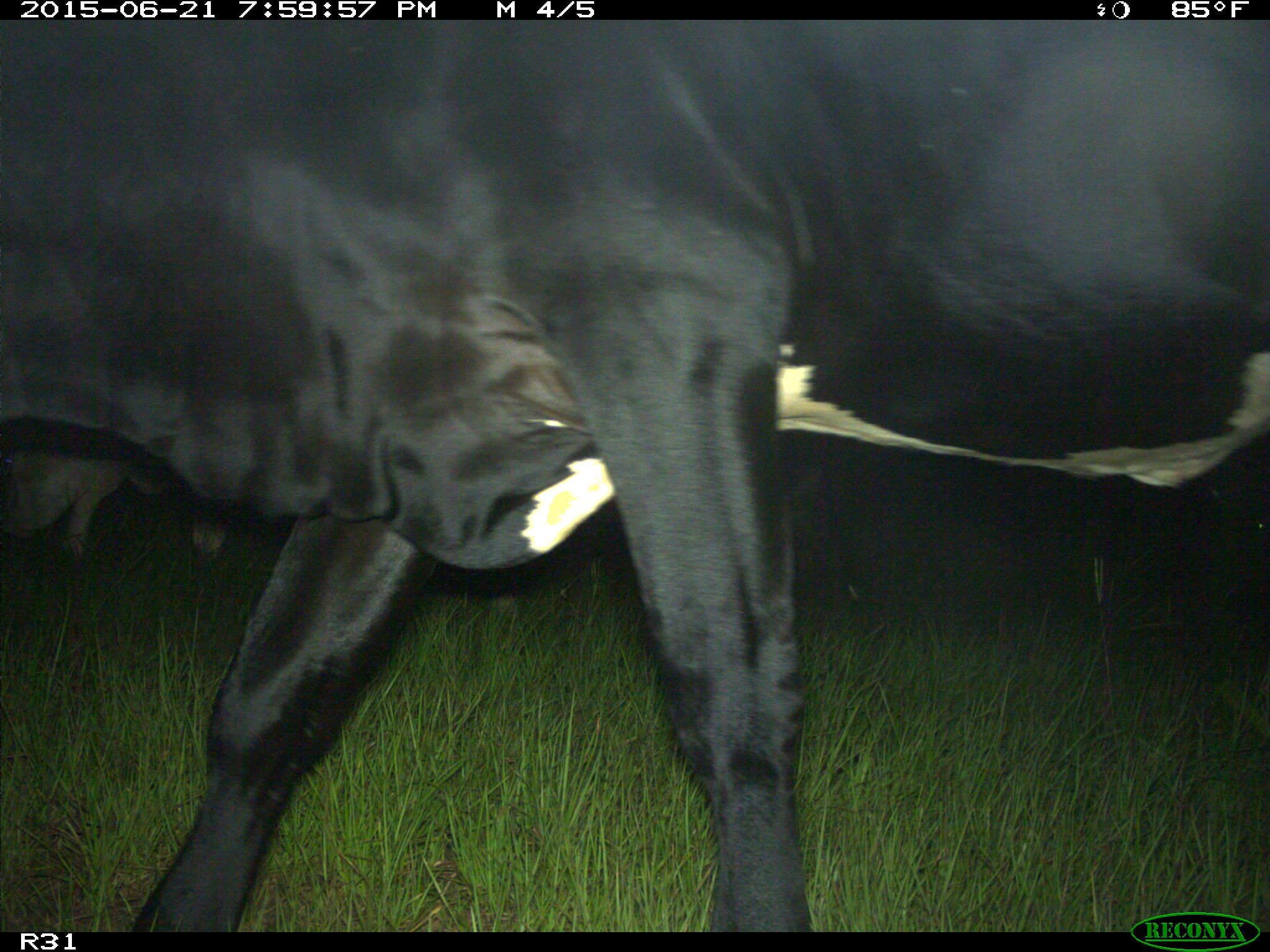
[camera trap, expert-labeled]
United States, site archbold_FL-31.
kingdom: Animalia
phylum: Chordata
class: Mammalia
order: Artiodactyla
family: Bovidae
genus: Bos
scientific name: Bos taurus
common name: domestic cow